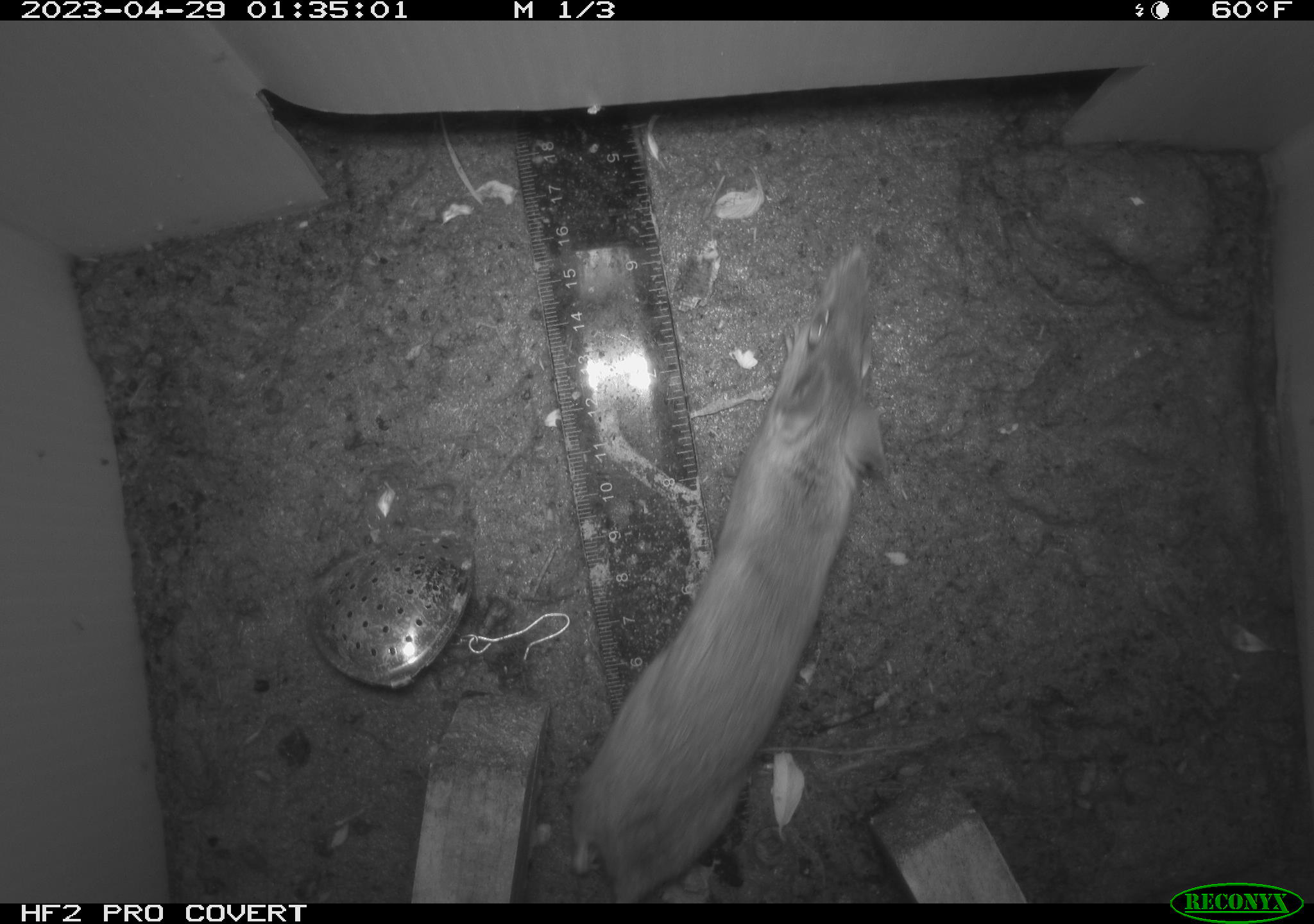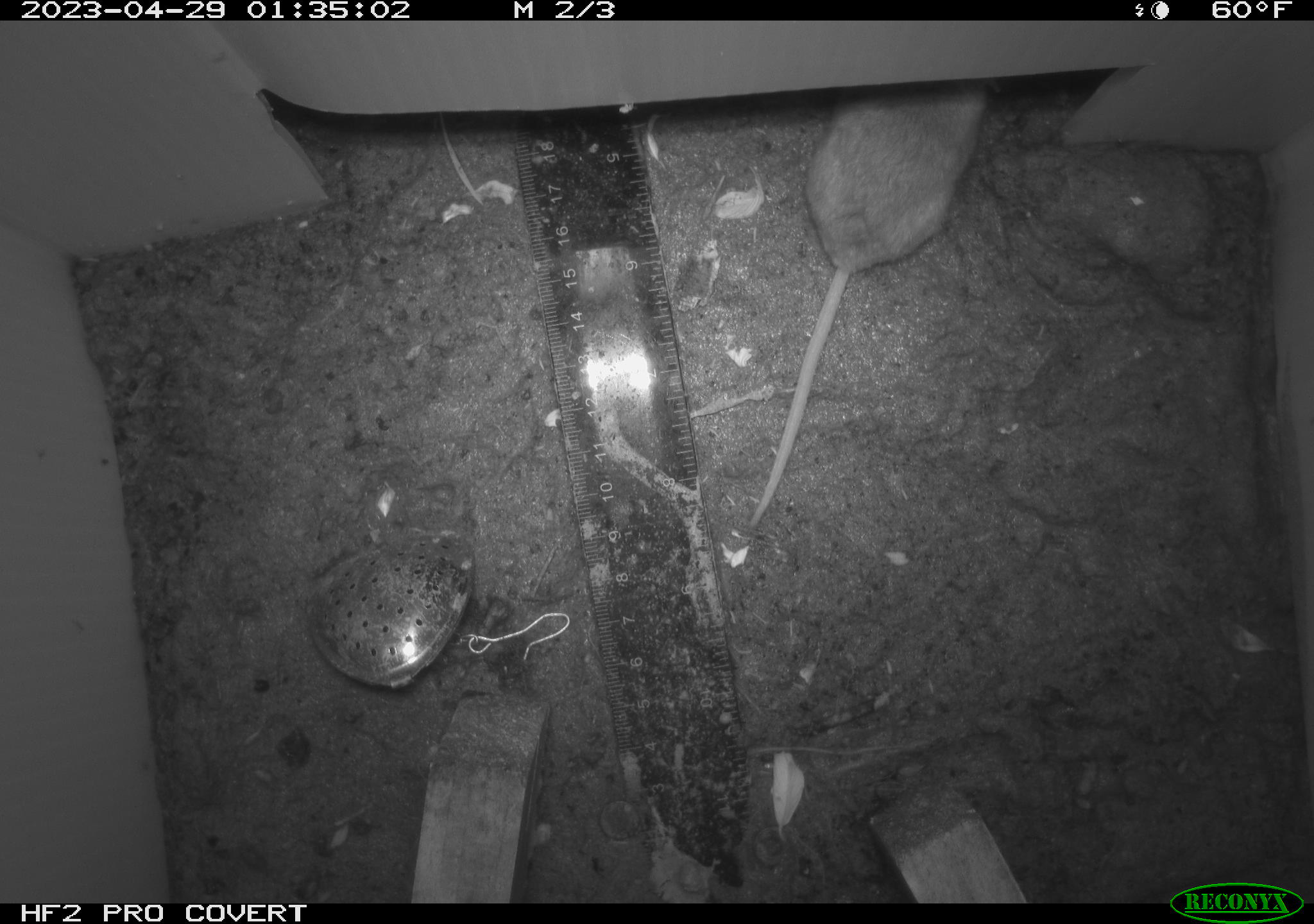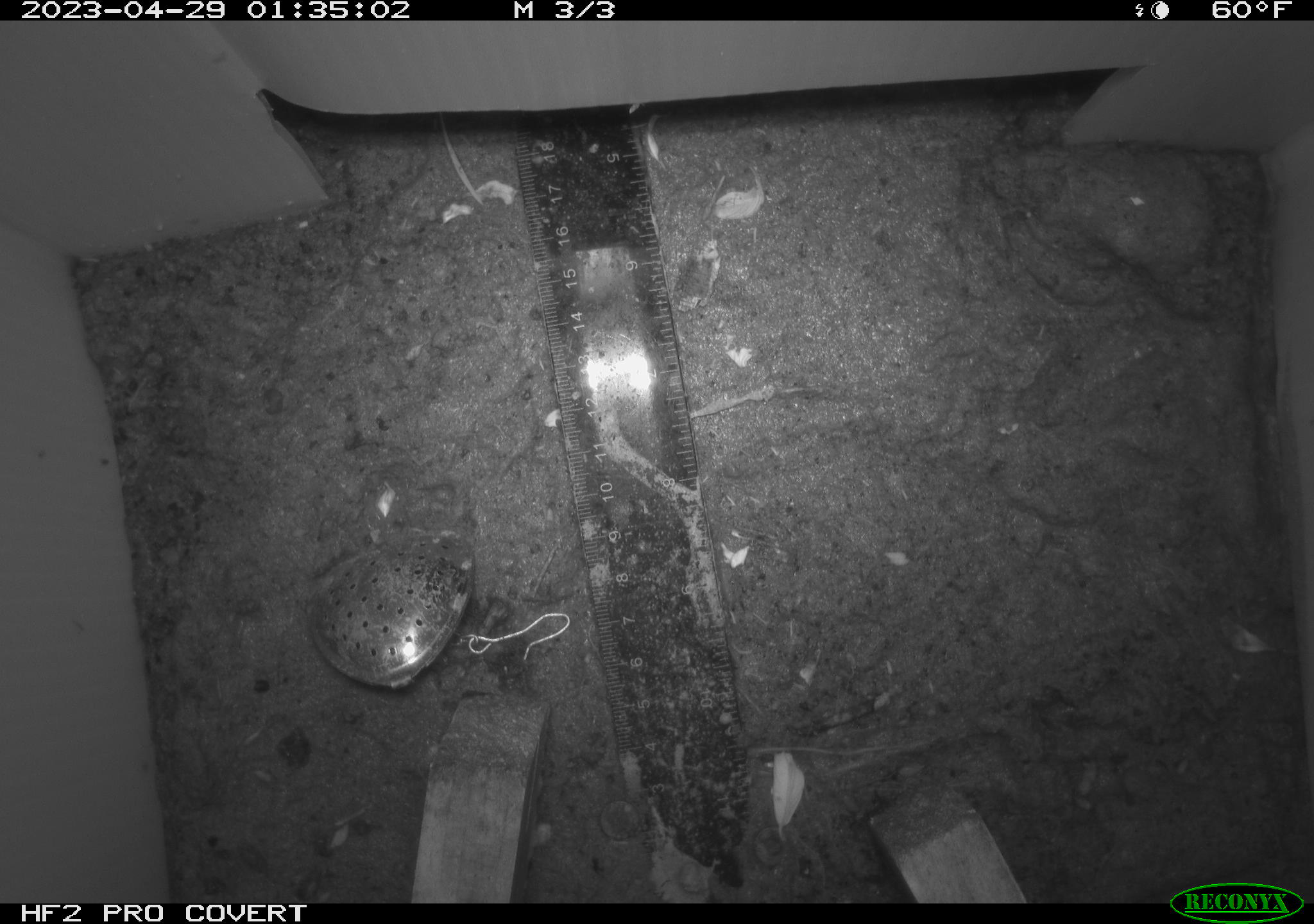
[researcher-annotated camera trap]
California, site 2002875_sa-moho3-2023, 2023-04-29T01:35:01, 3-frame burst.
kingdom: Animalia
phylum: Chordata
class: Mammalia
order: Rodentia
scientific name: Rodentia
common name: mouse species